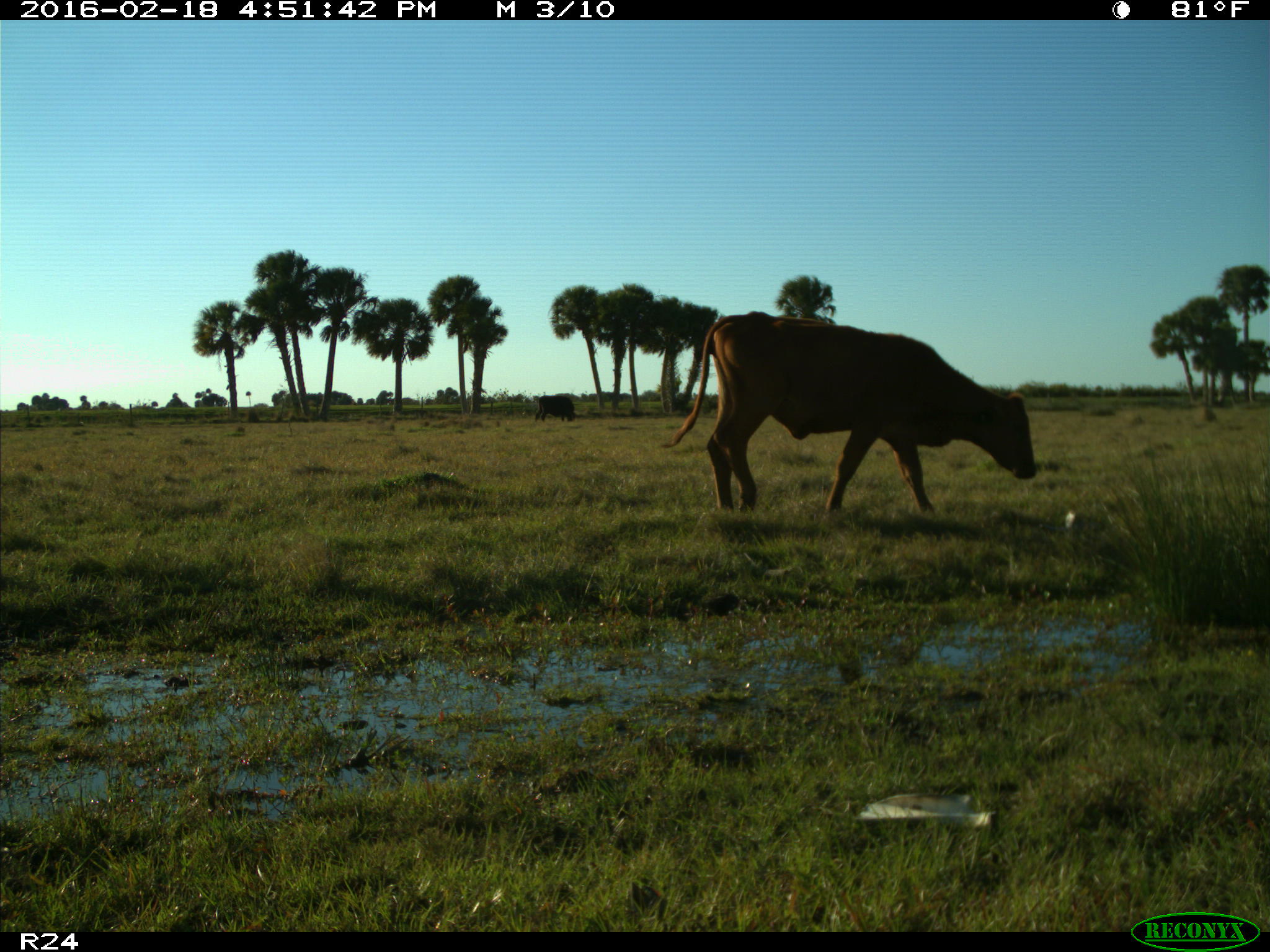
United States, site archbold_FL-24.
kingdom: Animalia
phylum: Chordata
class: Mammalia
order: Artiodactyla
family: Bovidae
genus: Bos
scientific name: Bos taurus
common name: domestic cow